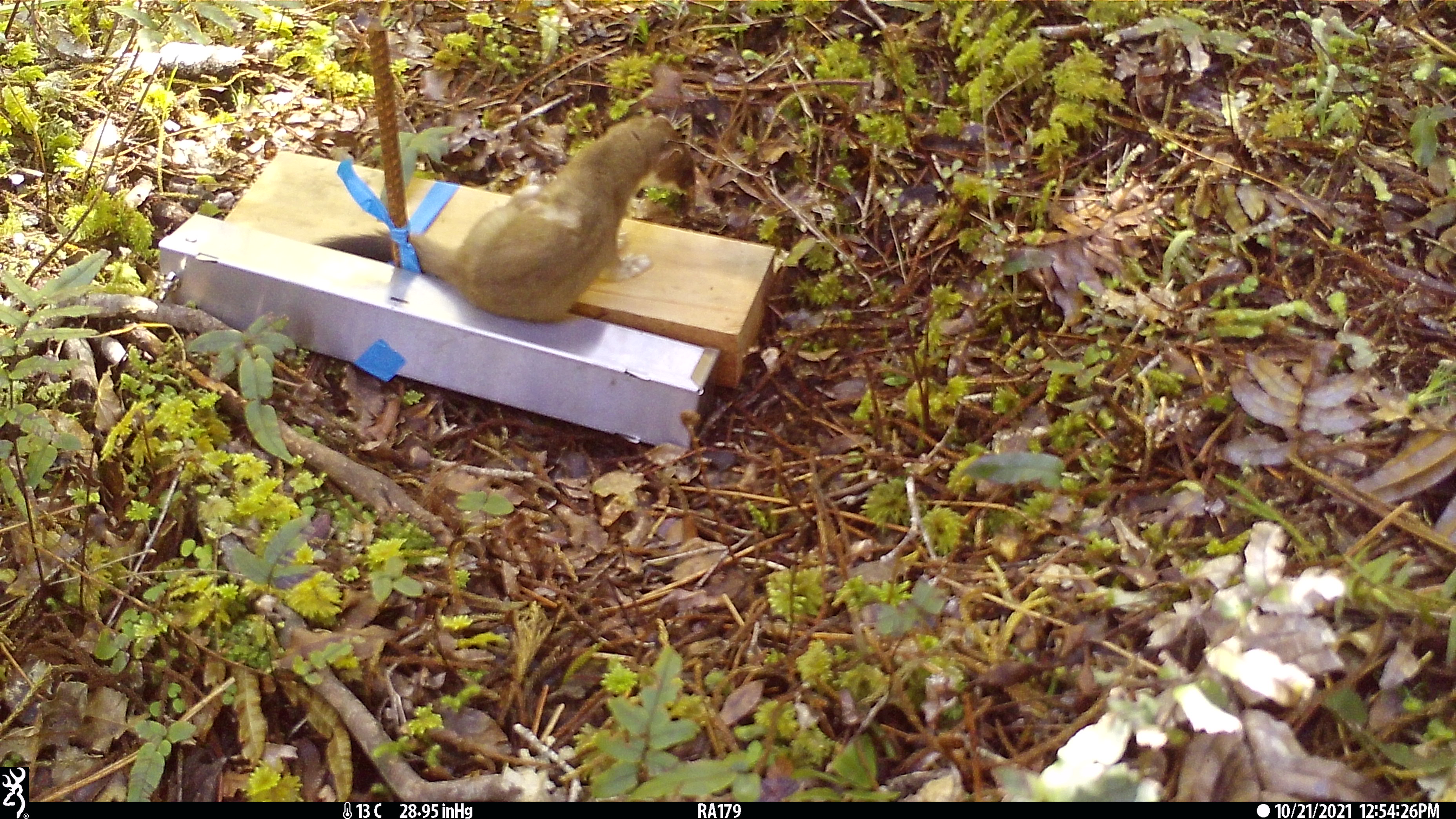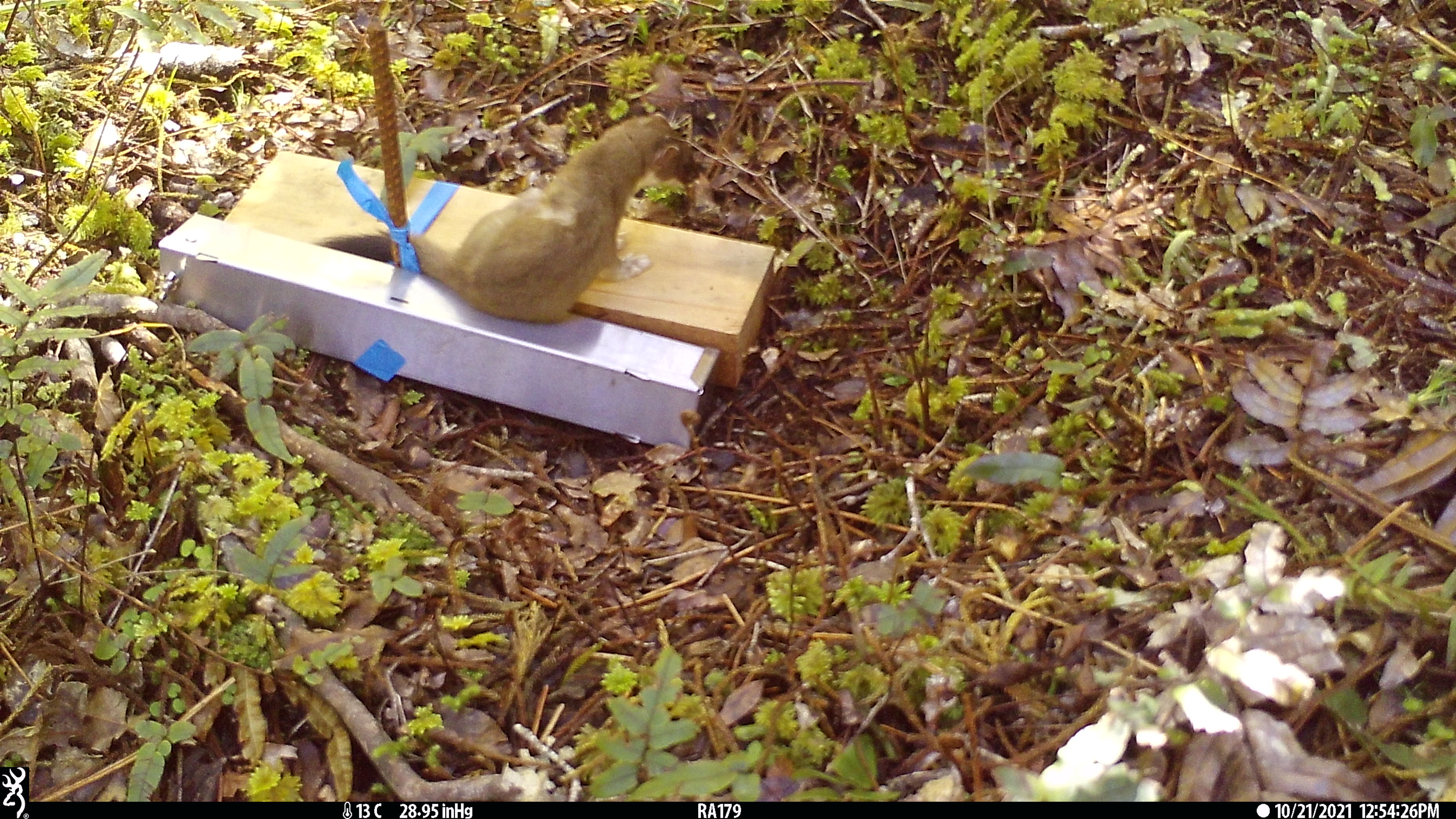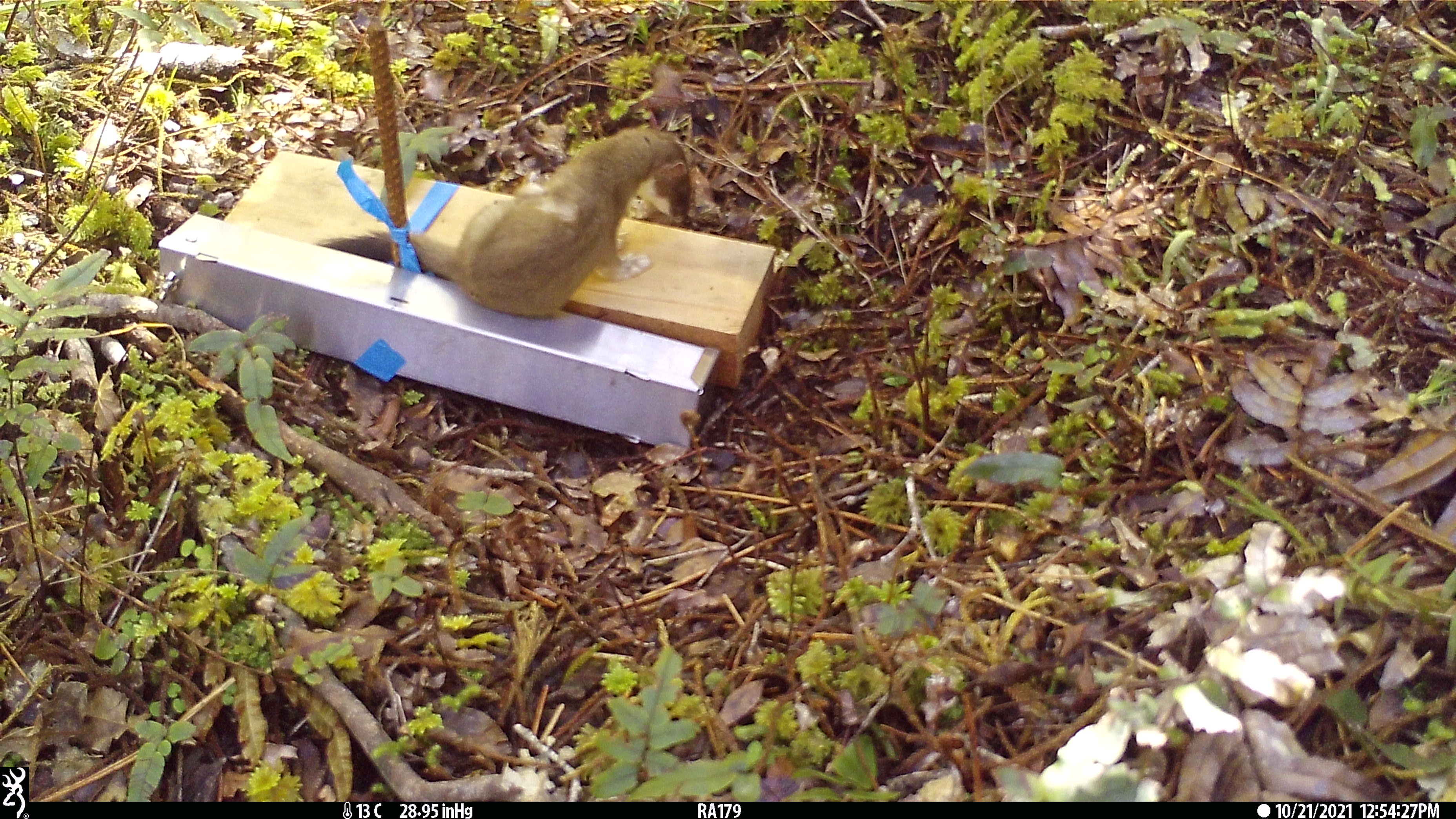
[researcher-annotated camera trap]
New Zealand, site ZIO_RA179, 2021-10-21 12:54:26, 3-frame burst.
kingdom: Animalia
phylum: Chordata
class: Mammalia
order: Carnivora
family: Mustelidae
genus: Mustela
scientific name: Mustela erminea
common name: stoat